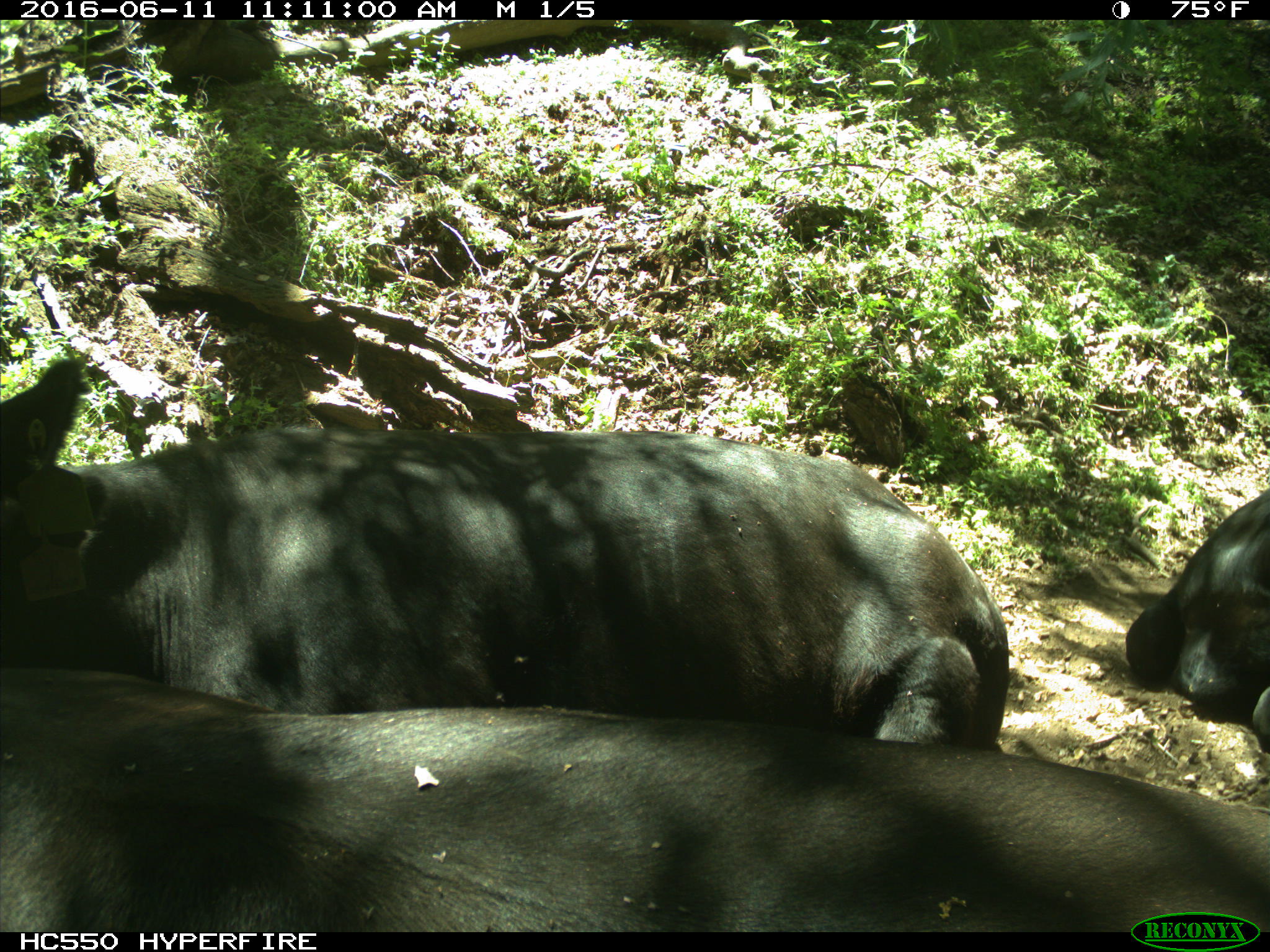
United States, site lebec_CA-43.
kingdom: Animalia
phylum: Chordata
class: Mammalia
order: Artiodactyla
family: Bovidae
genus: Bos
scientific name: Bos taurus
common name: domestic cow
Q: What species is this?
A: Bos taurus (domestic cow).